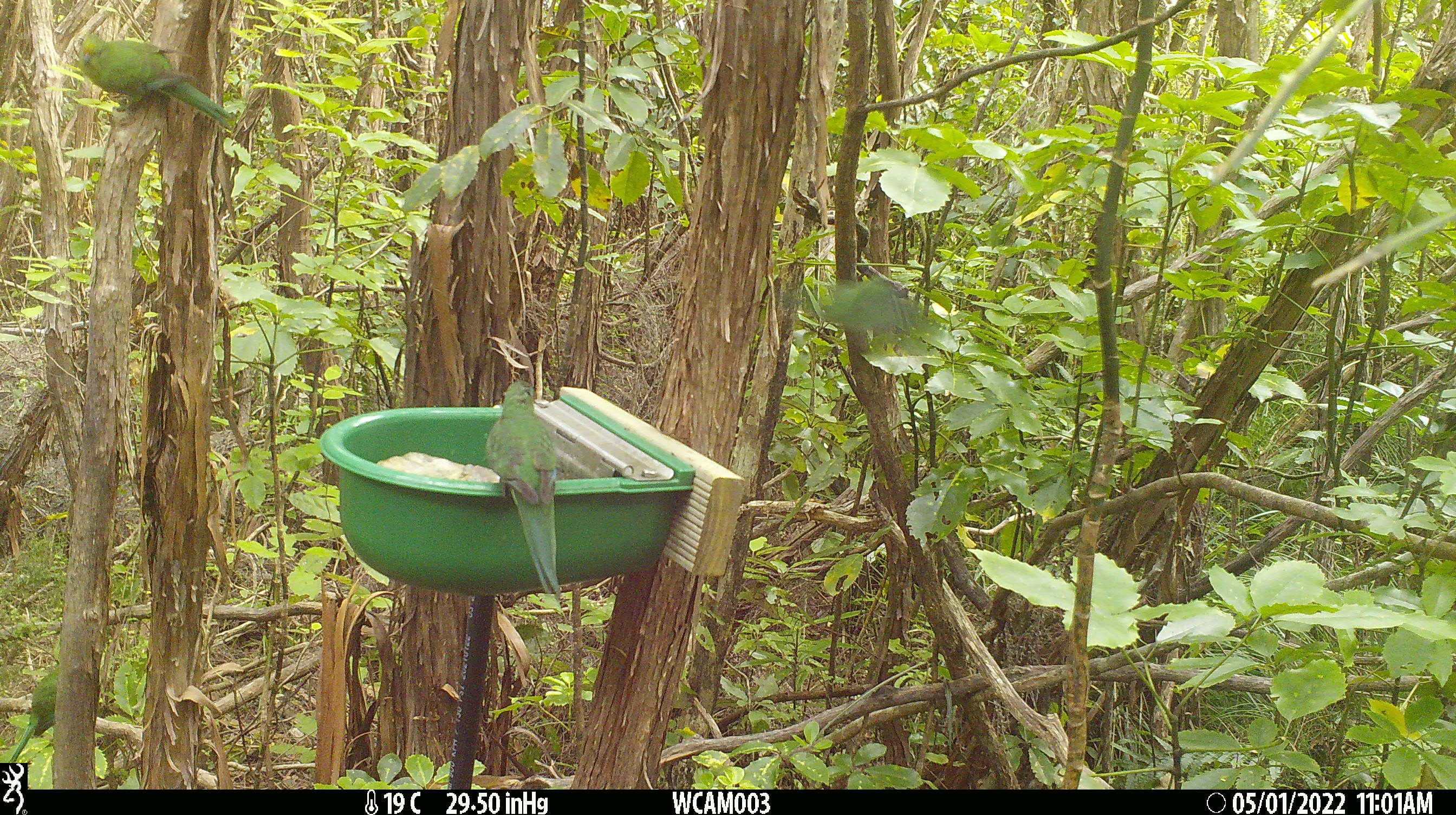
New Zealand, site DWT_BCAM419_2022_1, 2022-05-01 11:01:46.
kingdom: Animalia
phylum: Chordata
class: Aves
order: Psittaciformes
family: Psittaculidae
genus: Cyanoramphus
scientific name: Cyanoramphus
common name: parakeet